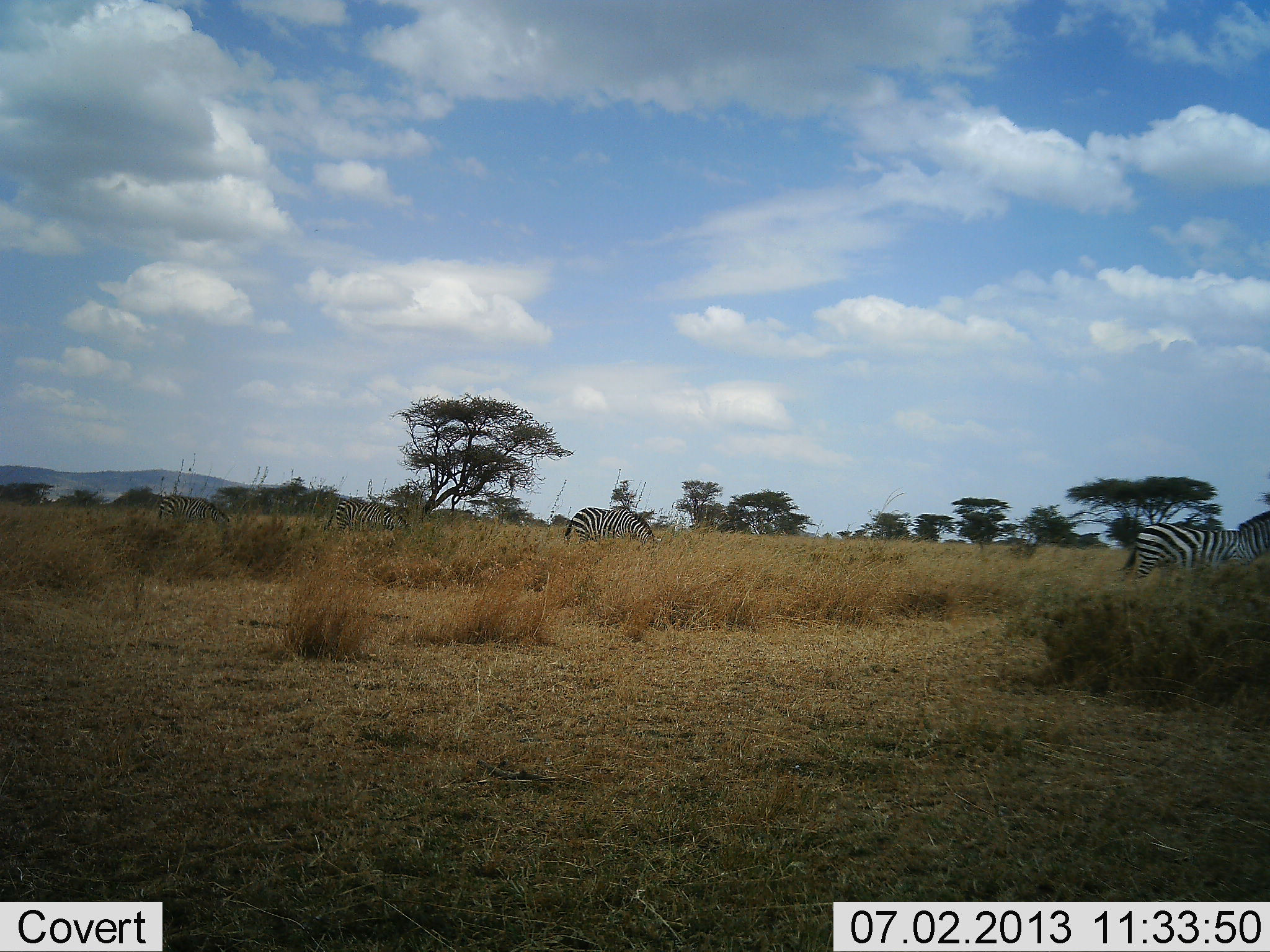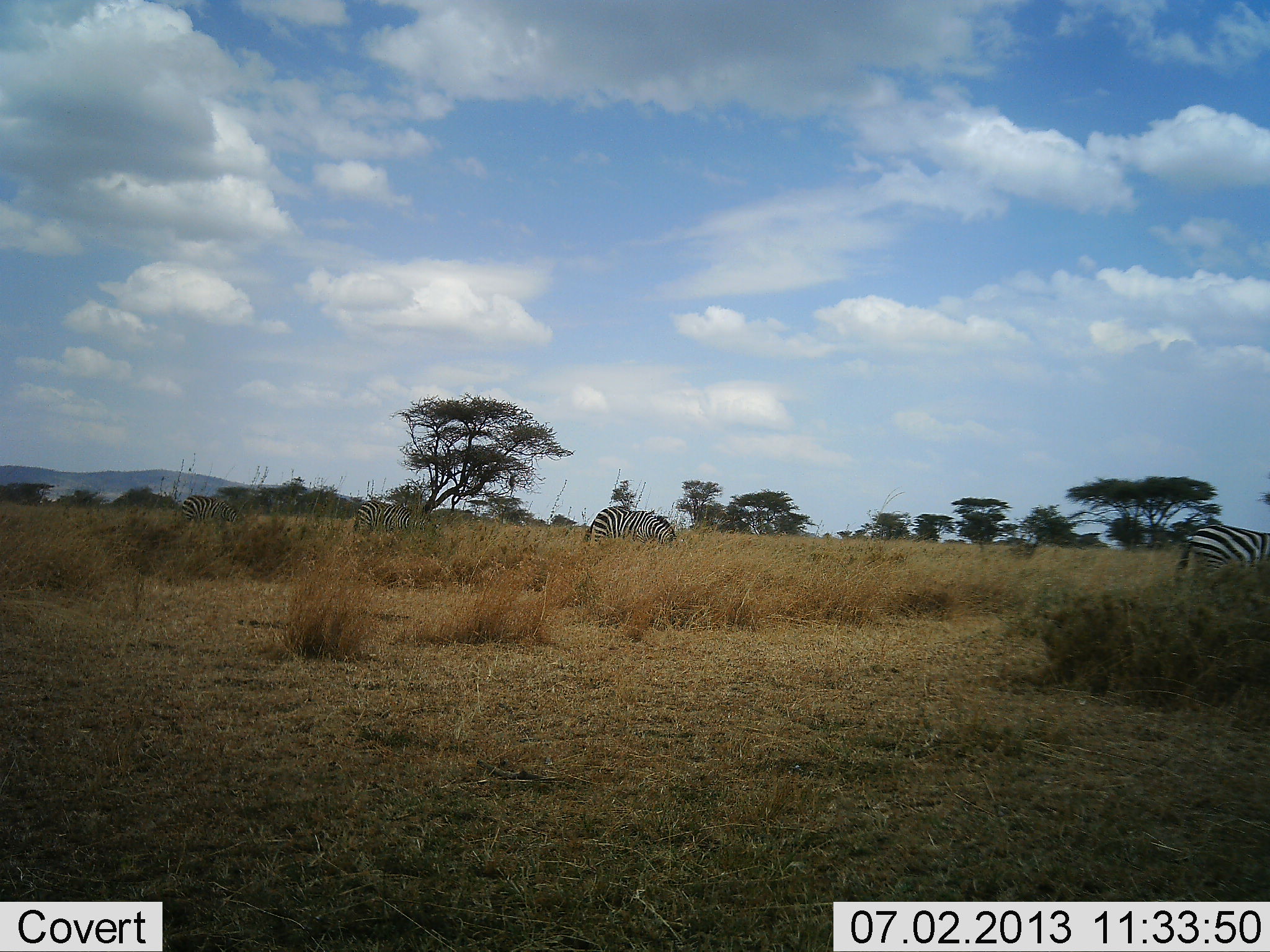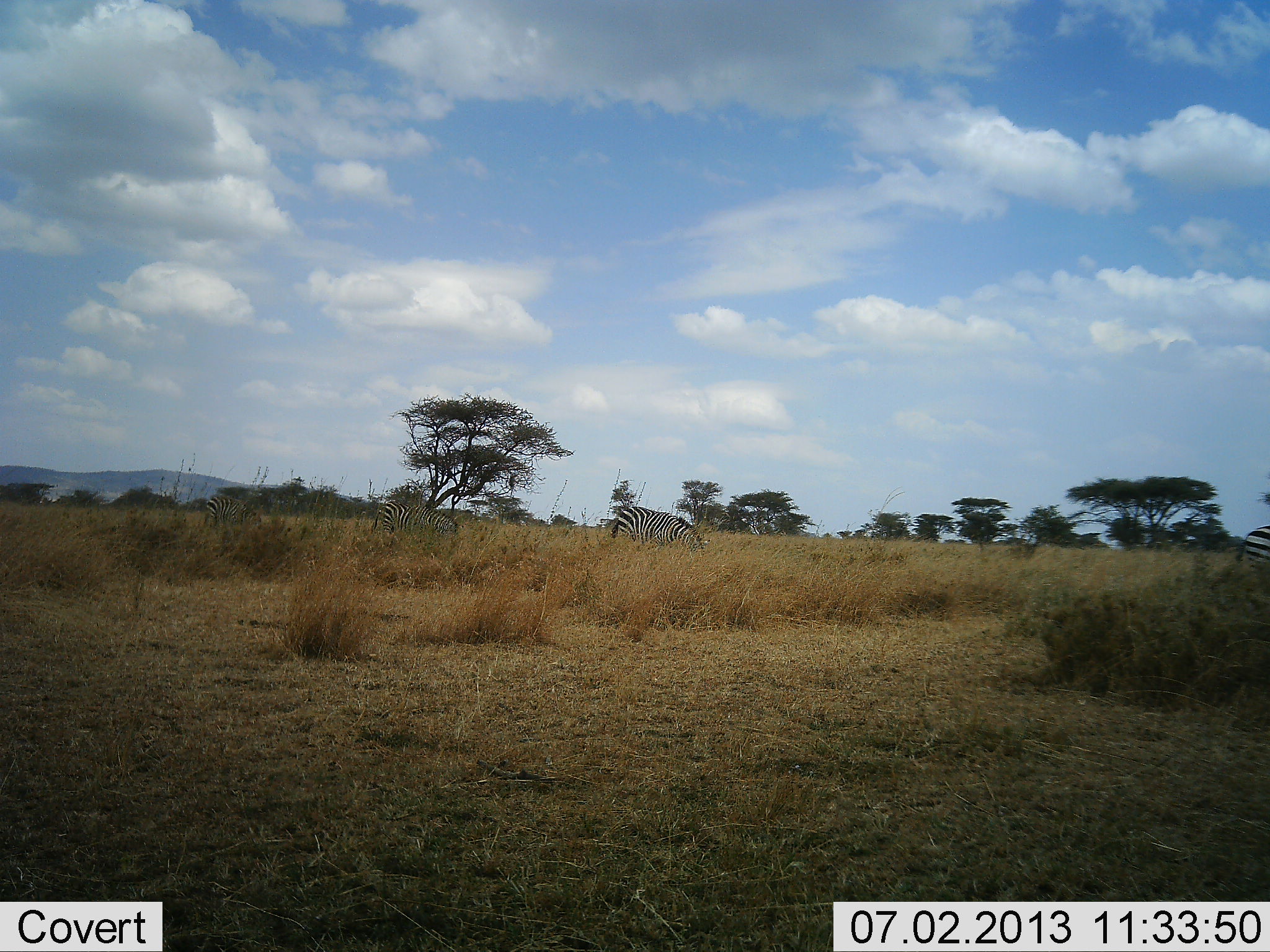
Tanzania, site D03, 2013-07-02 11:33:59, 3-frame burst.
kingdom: Animalia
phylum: Chordata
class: Mammalia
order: Perissodactyla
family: Equidae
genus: Equus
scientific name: Equus quagga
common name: plains zebra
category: zebra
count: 4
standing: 15%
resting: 3%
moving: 62%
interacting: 0%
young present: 3%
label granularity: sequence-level